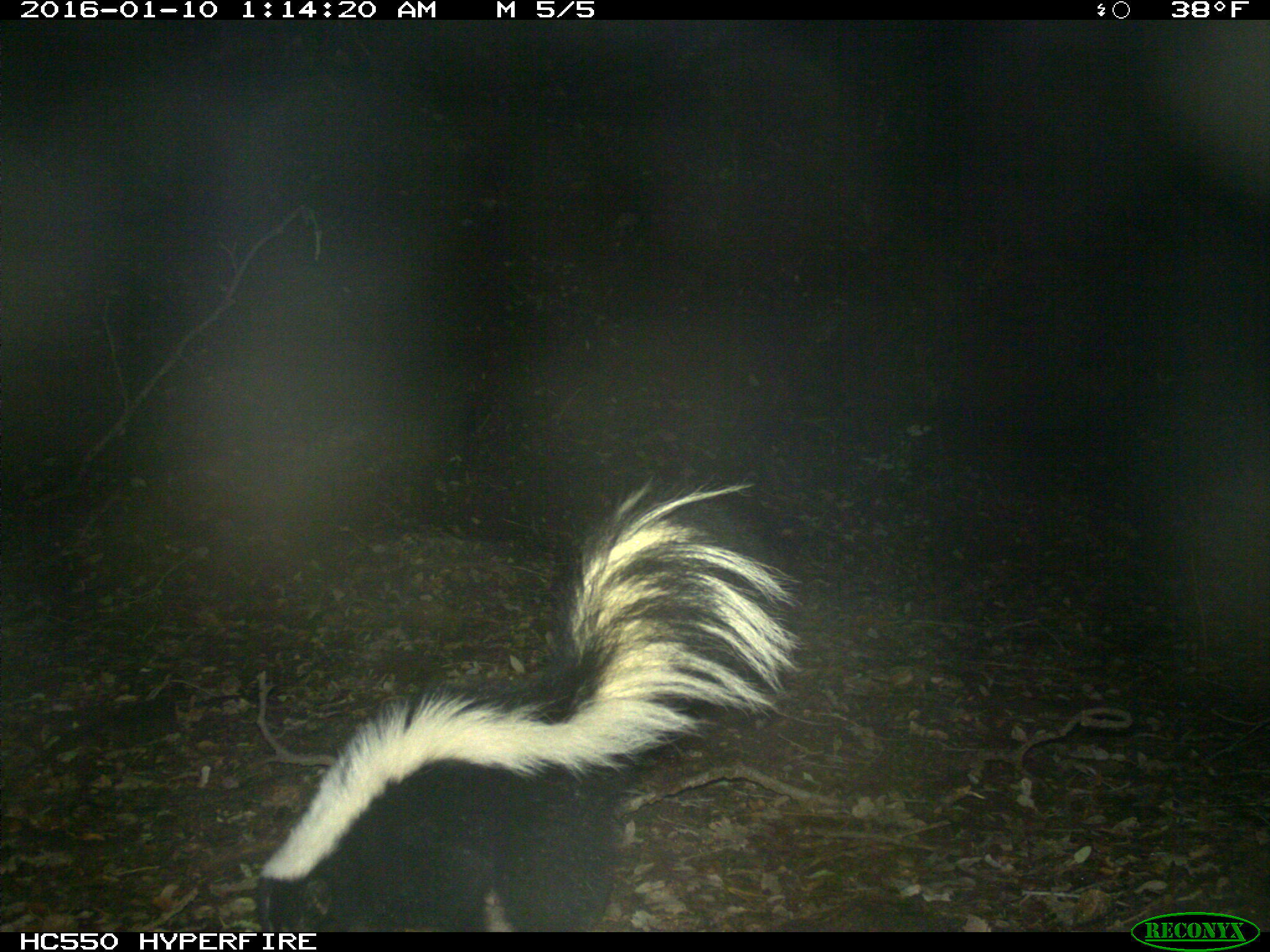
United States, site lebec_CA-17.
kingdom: Animalia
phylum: Chordata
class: Mammalia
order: Carnivora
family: Mephitidae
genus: Mephitis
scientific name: Mephitis mephitis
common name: striped skunk